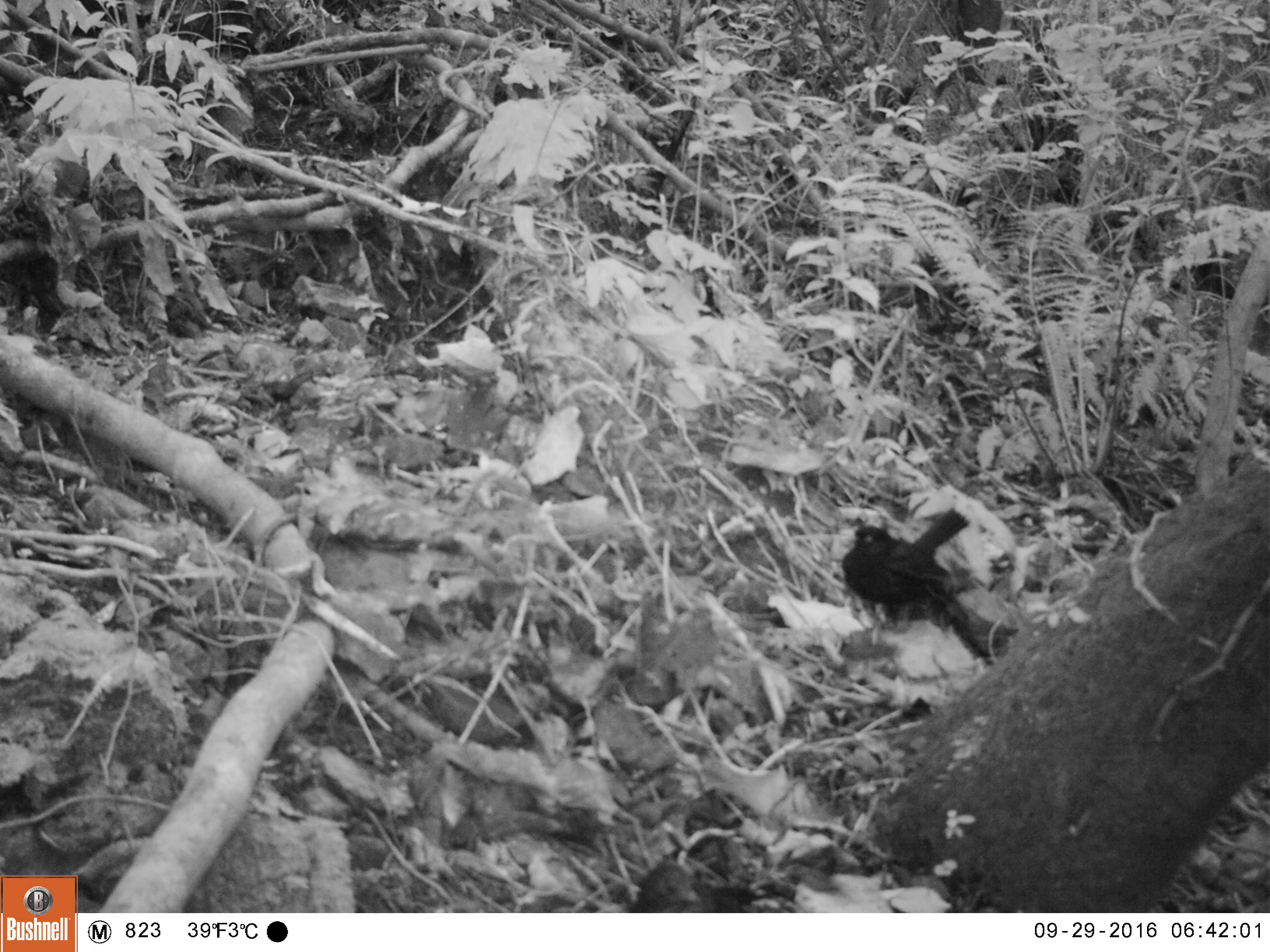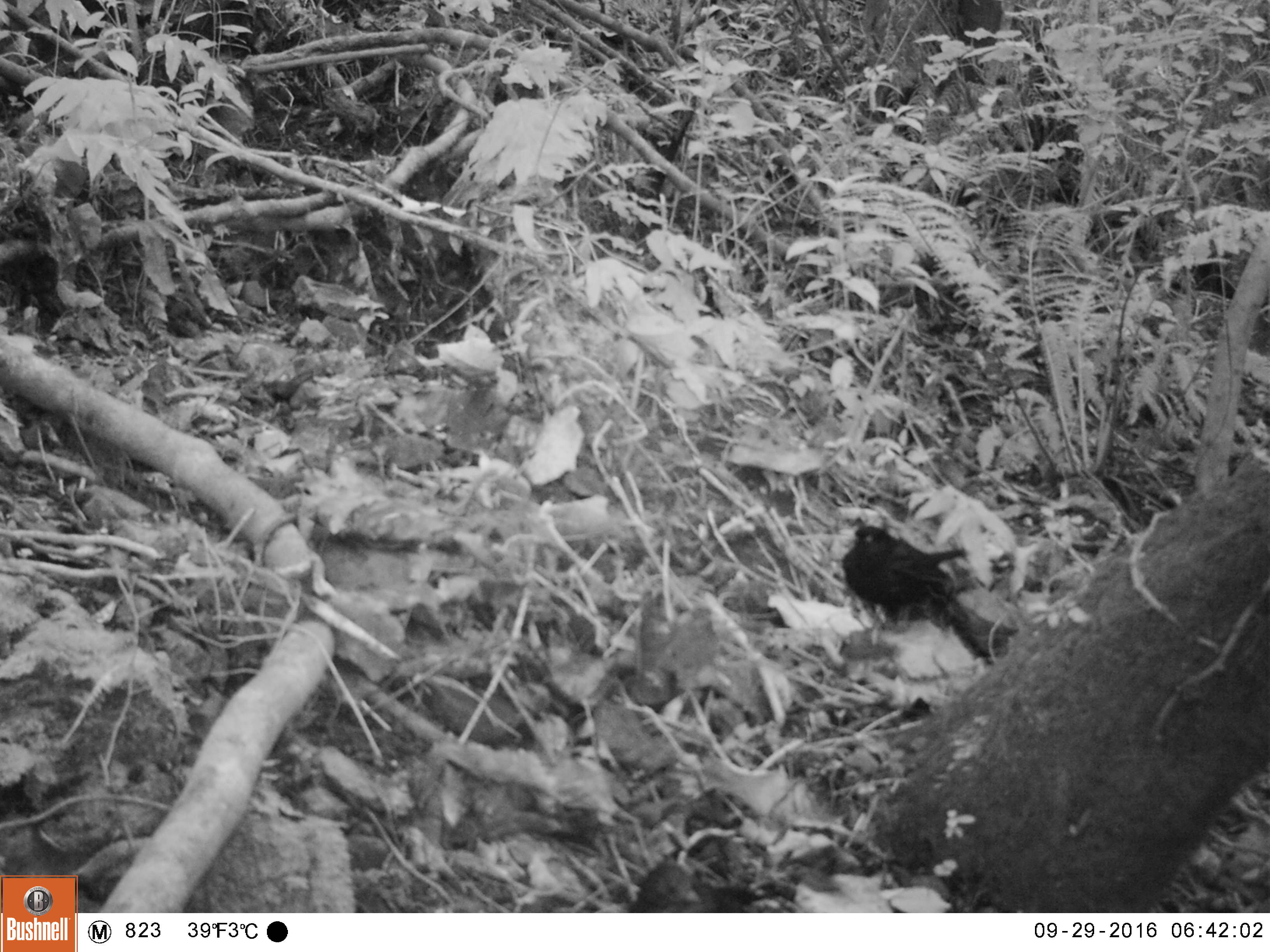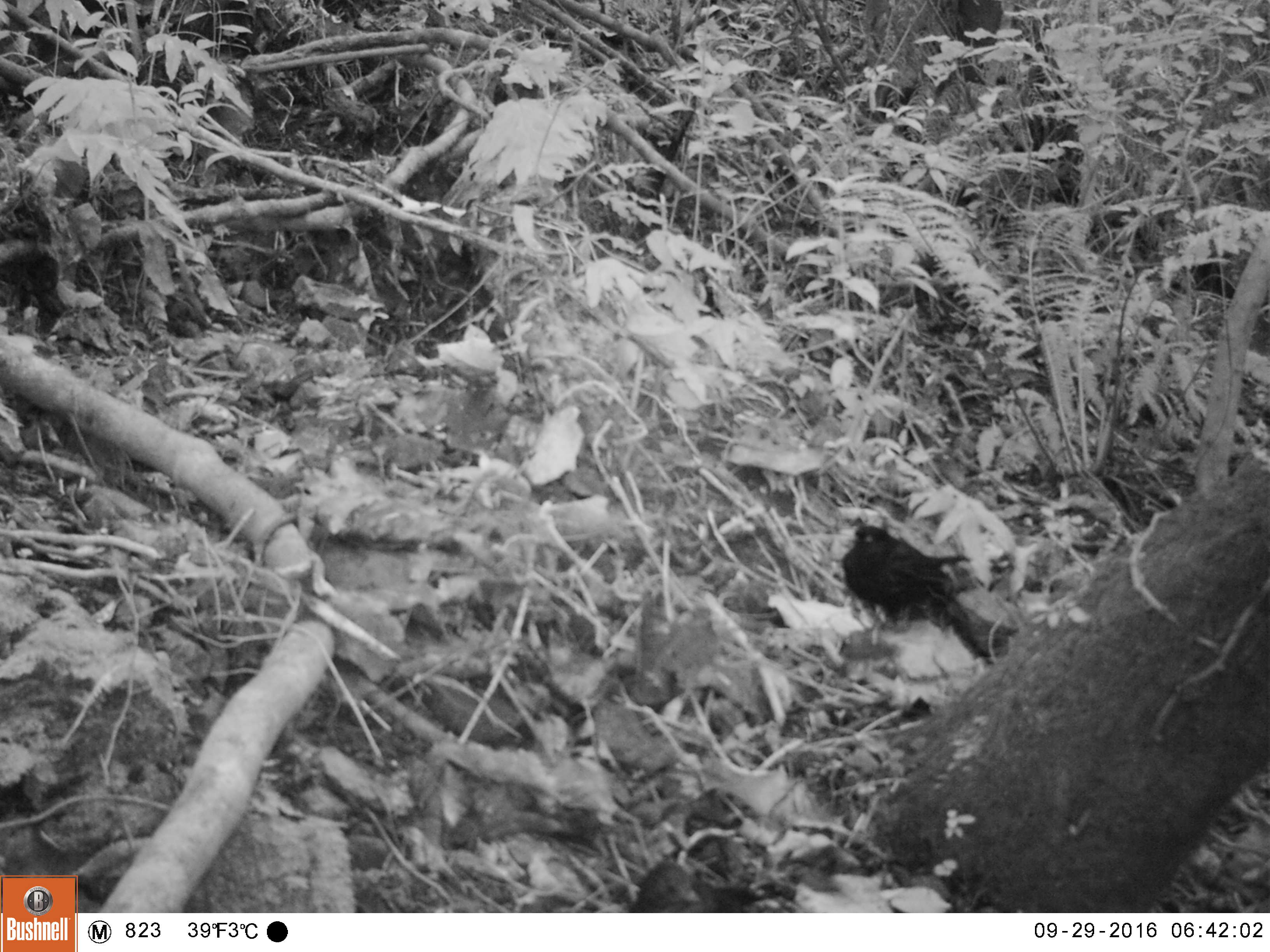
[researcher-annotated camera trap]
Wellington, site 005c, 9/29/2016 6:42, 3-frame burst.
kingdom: Animalia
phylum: Chordata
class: Aves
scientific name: Aves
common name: bird